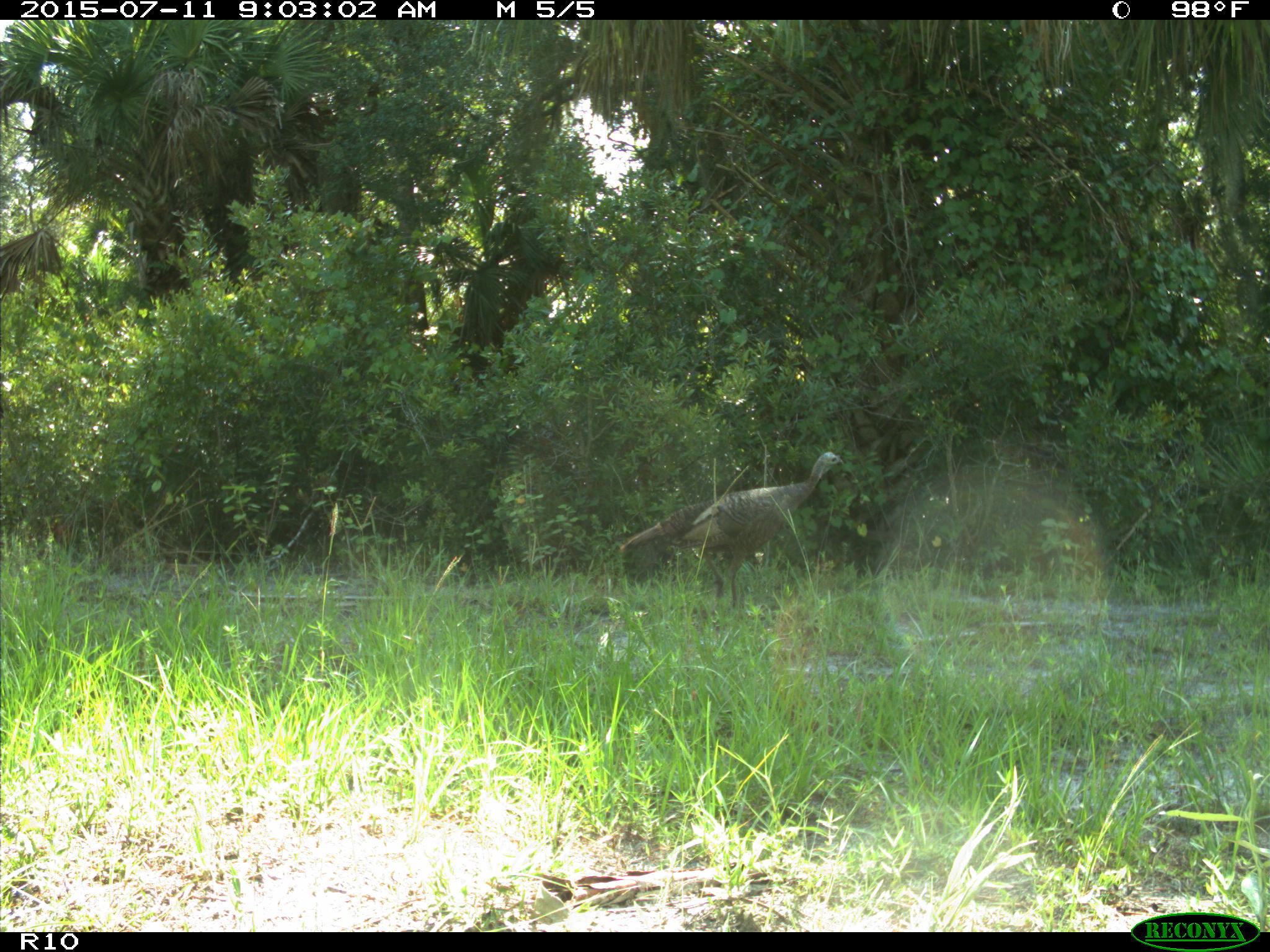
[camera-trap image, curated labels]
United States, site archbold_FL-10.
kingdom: Animalia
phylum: Chordata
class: Aves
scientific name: Aves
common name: birds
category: unidentified bird